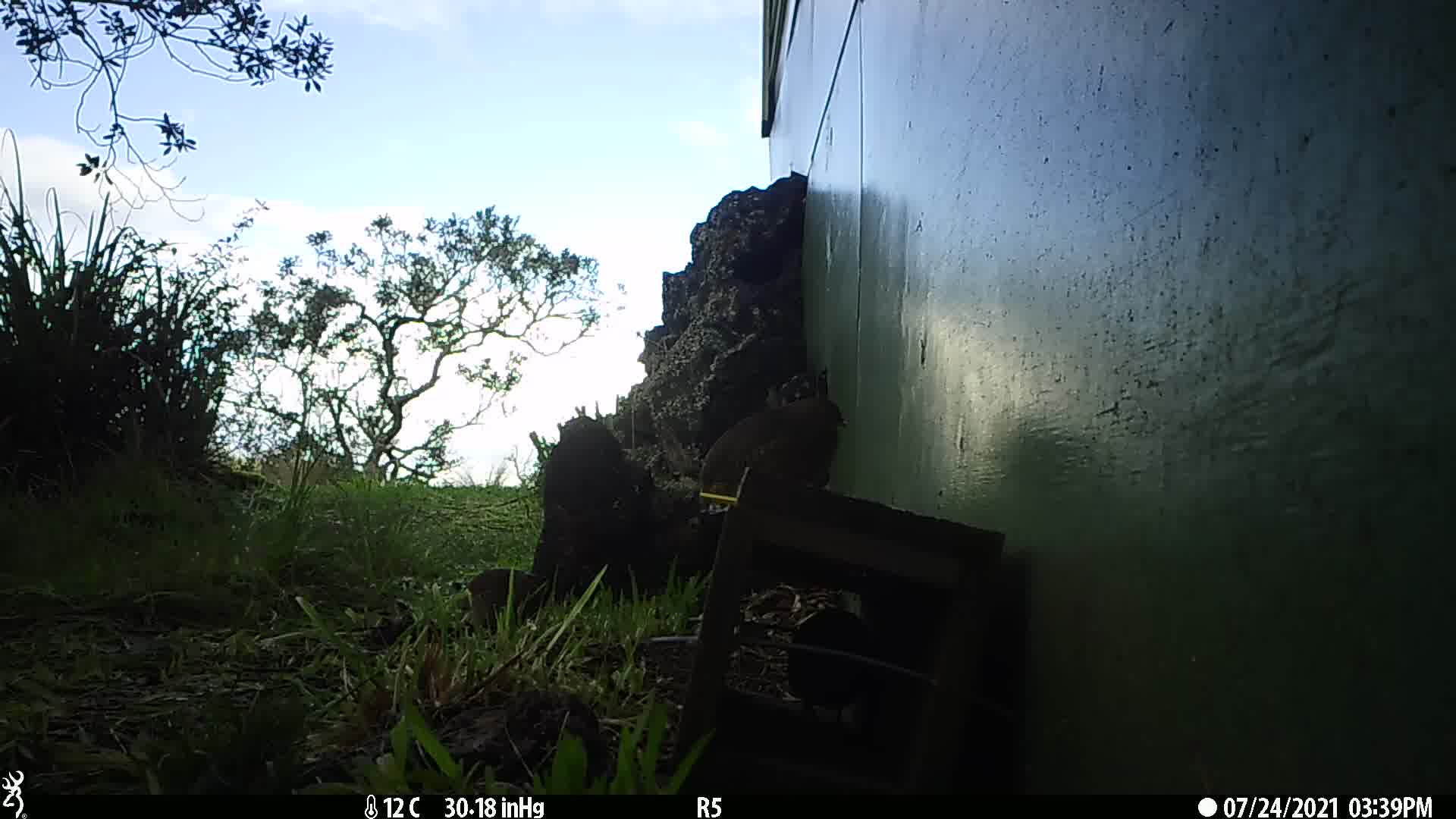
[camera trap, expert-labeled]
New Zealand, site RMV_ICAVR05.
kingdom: Animalia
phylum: Chordata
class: Aves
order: Galliformes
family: Phasianidae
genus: Synoicus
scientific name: Synoicus ypsilophorus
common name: brown quail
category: quail brown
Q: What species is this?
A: Quail brown (brown quail) (Synoicus ypsilophorus).